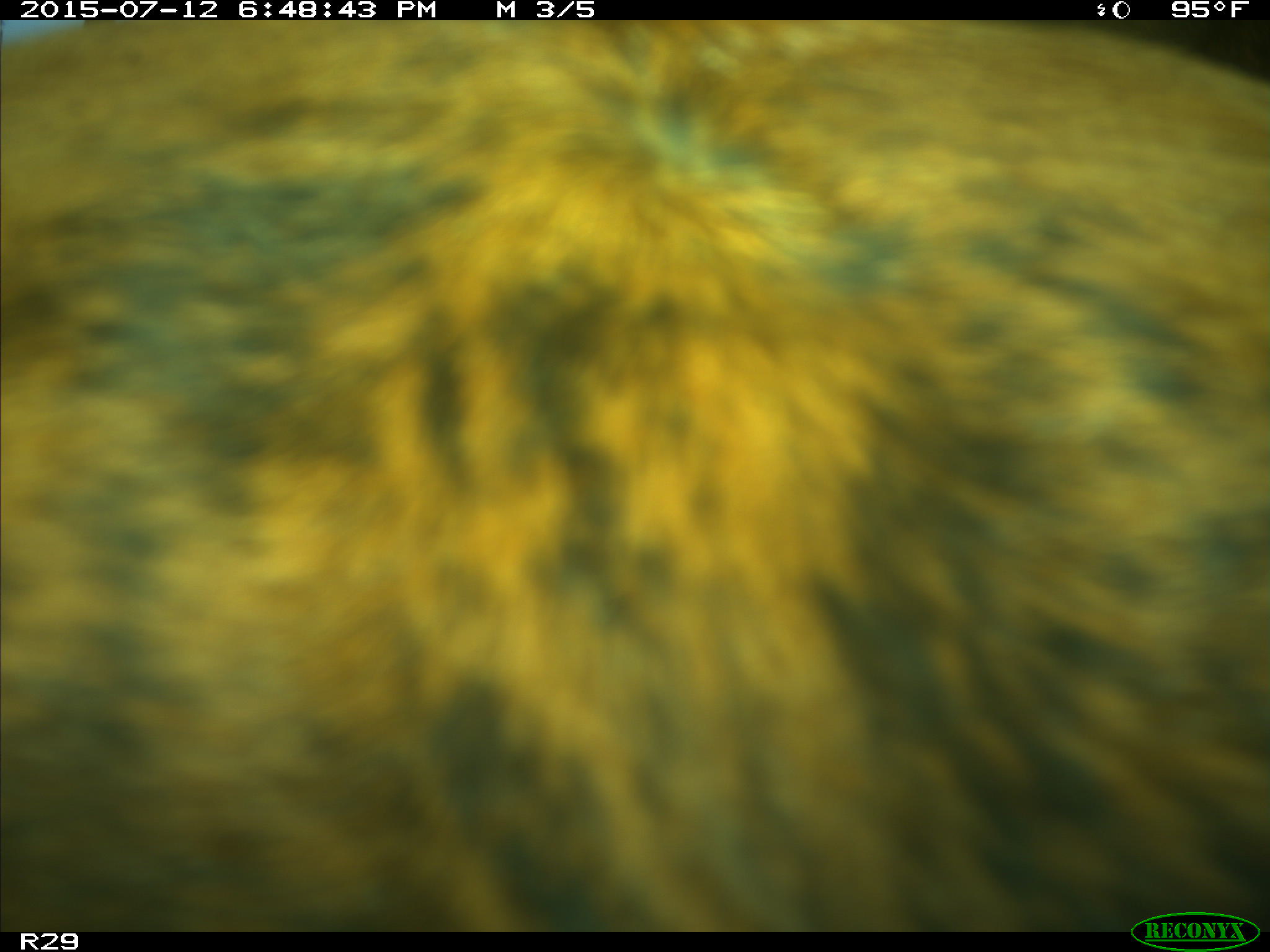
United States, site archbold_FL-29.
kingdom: Animalia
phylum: Chordata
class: Mammalia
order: Artiodactyla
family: Bovidae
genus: Bos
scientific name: Bos taurus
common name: domestic cow